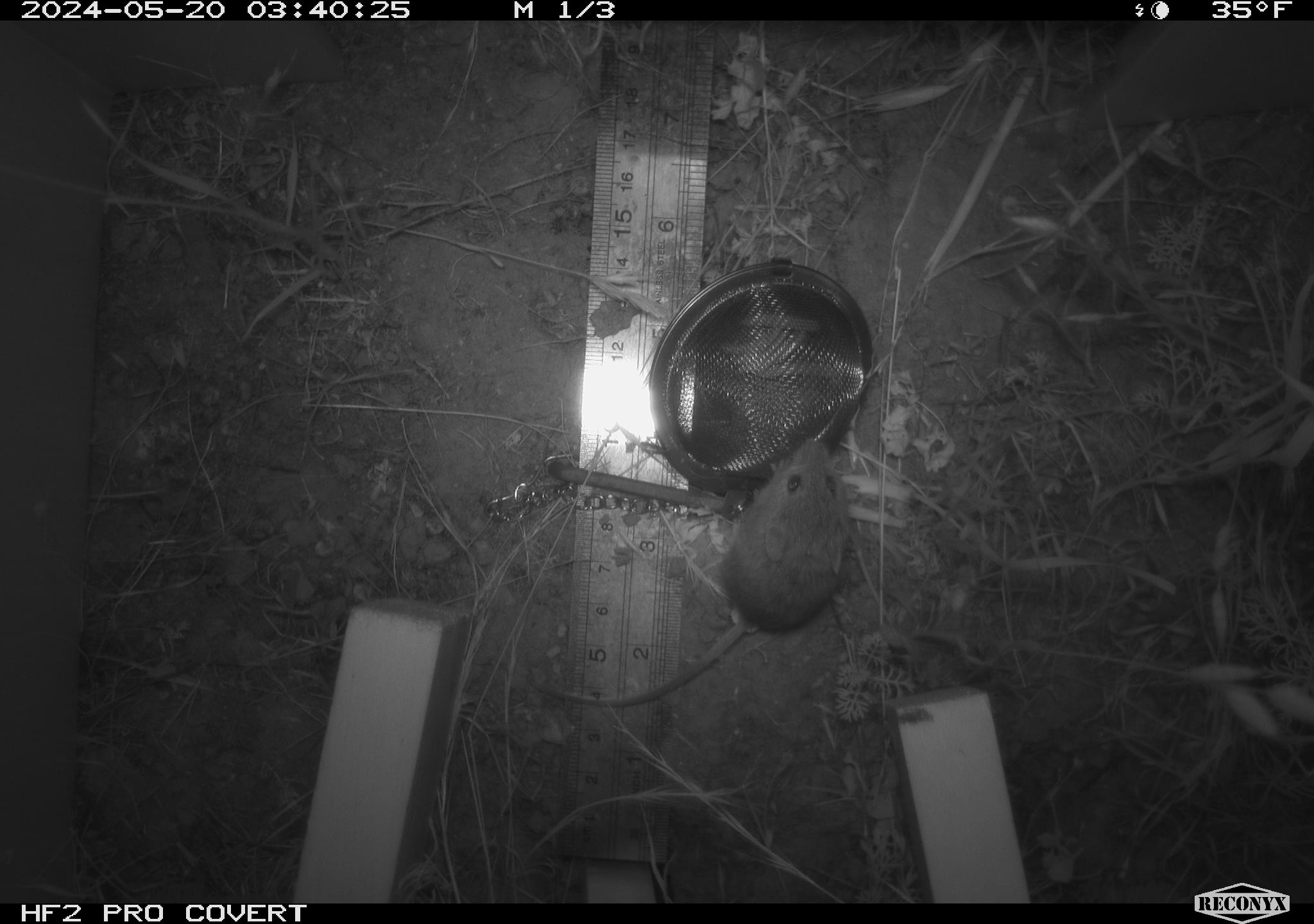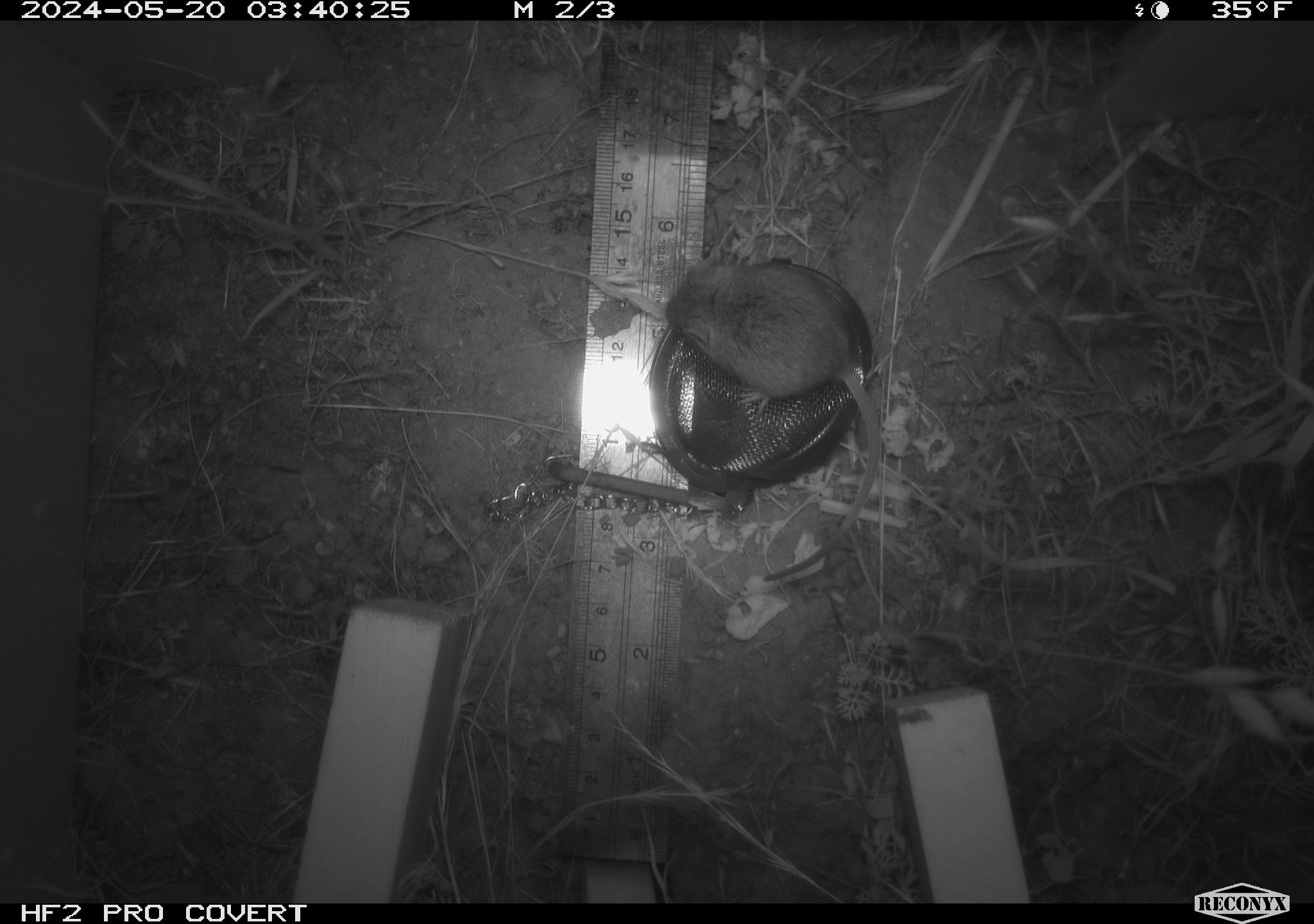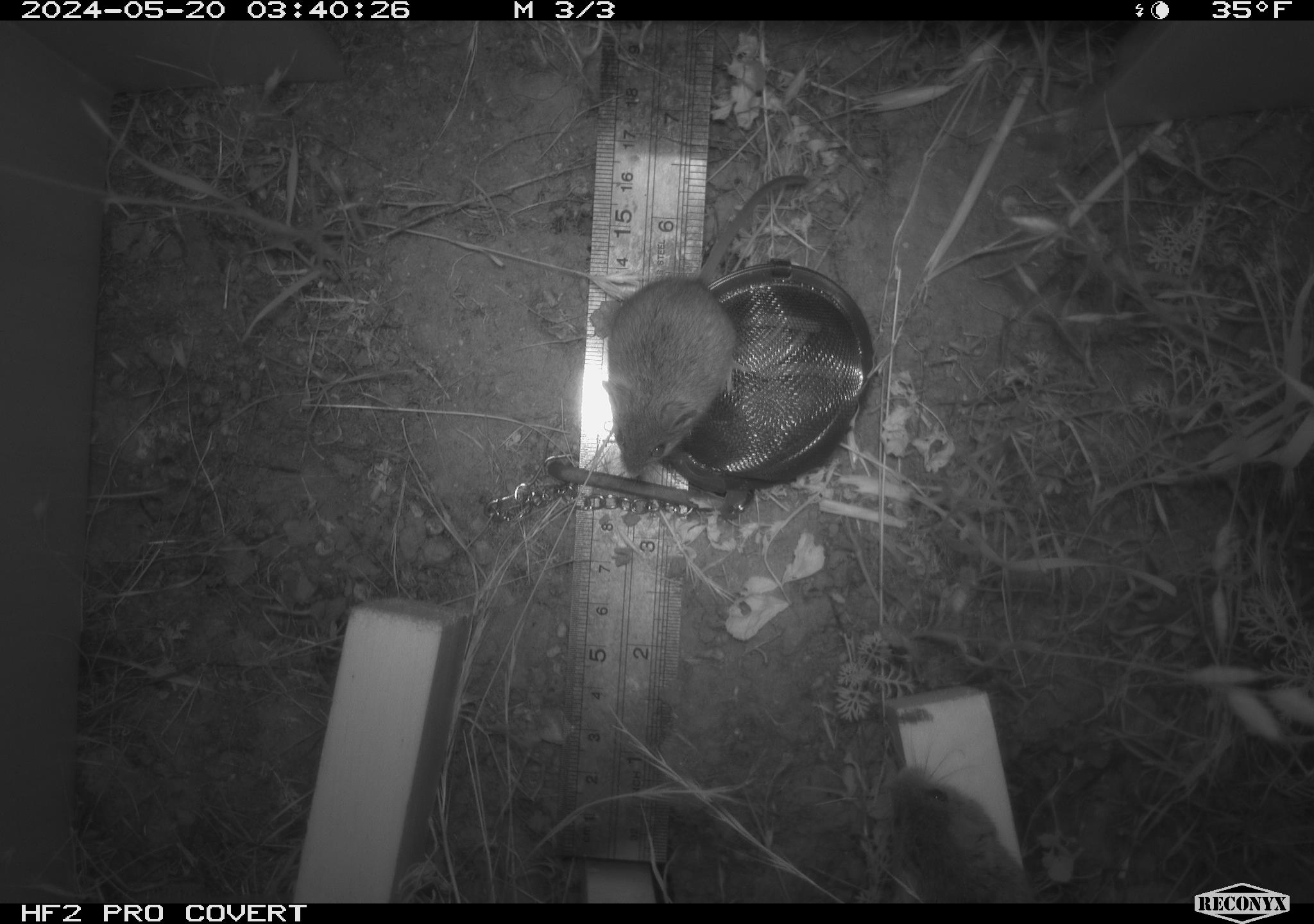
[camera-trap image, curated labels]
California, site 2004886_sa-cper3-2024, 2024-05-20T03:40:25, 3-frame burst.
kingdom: Animalia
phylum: Chordata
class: Mammalia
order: Rodentia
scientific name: Rodentia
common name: rodent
Rodent (Rodentia).